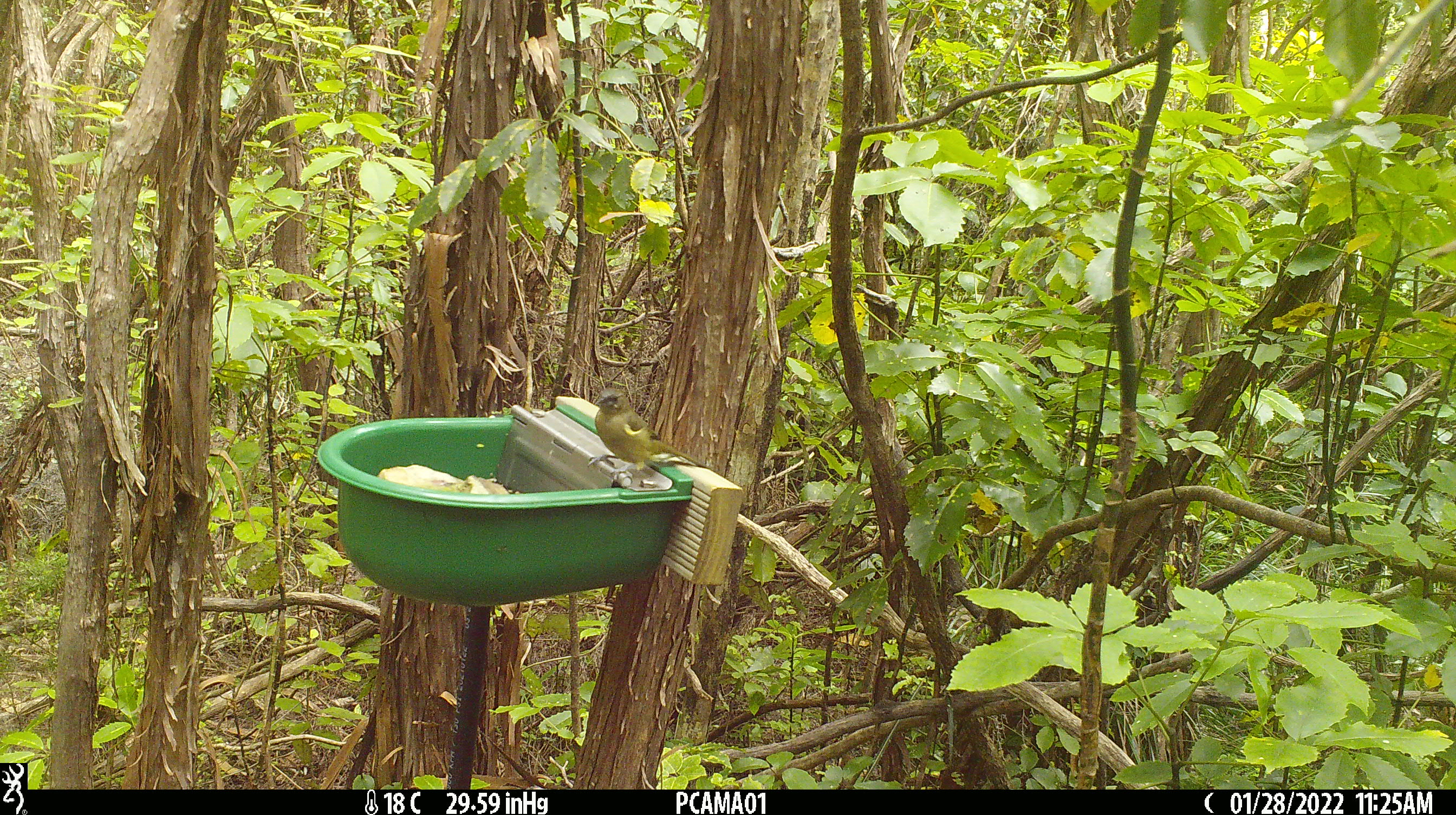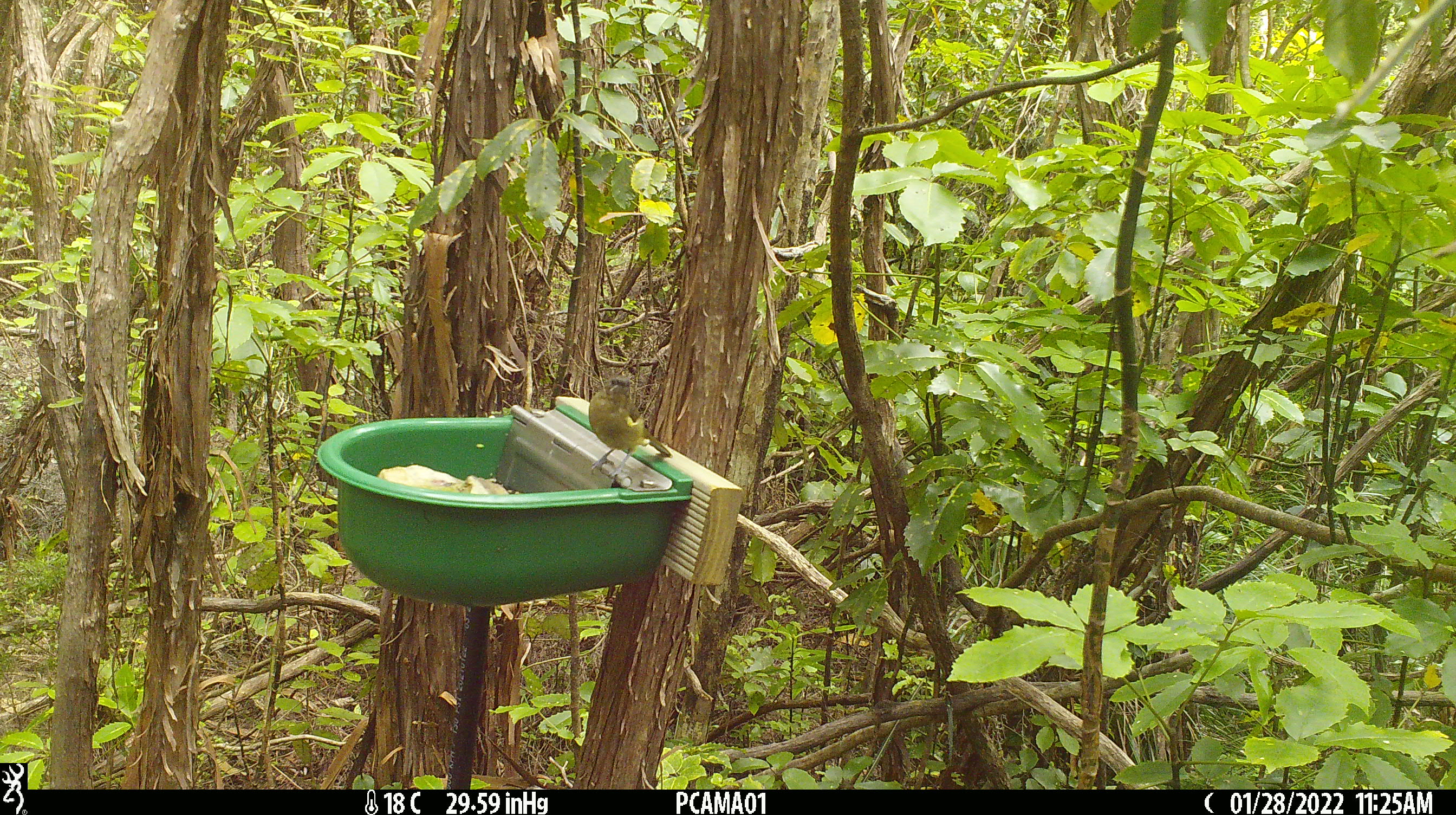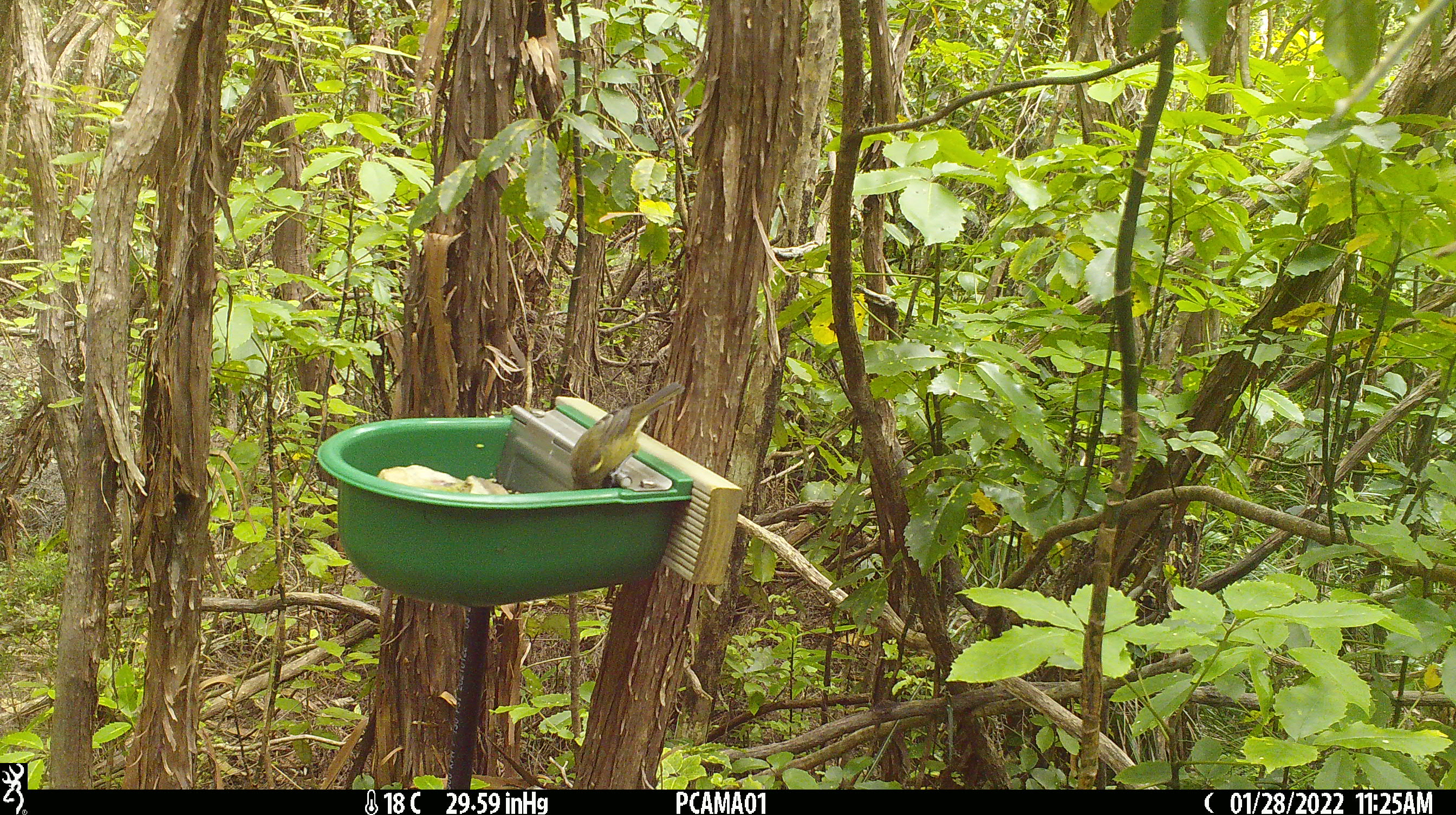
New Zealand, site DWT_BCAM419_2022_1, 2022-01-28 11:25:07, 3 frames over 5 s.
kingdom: Animalia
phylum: Chordata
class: Aves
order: Passeriformes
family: Meliphagidae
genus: Anthornis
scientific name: Anthornis melanura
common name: new zealand bellbird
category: bellbird